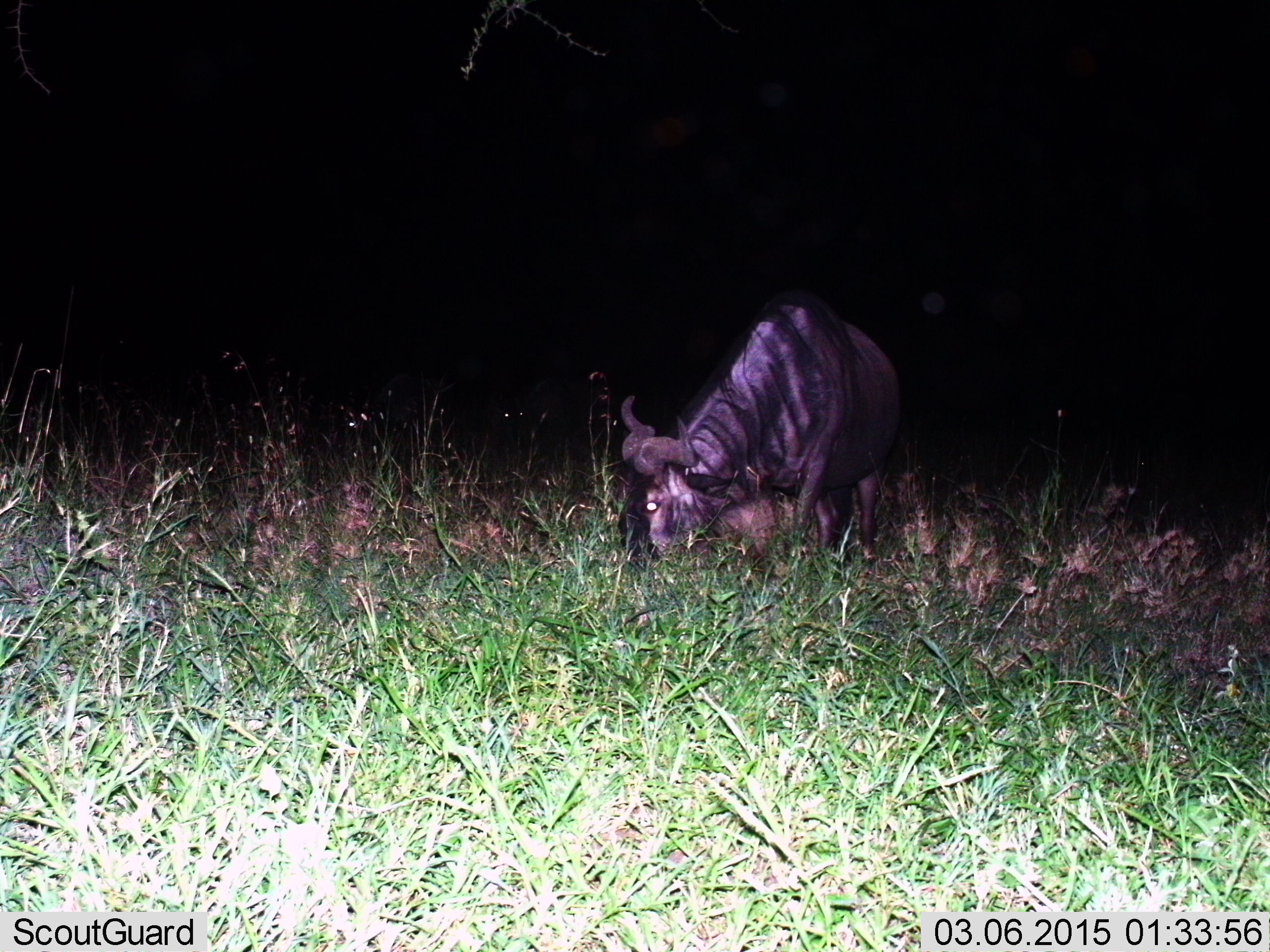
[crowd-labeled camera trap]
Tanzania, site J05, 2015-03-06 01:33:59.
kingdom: Animalia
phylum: Chordata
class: Mammalia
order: Artiodactyla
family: Bovidae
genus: Connochaetes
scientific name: Connochaetes taurinus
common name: blue wildebeest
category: wildebeest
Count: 1.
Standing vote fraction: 20%.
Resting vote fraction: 0%.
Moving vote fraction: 0%.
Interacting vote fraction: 0%.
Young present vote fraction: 0%.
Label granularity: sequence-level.